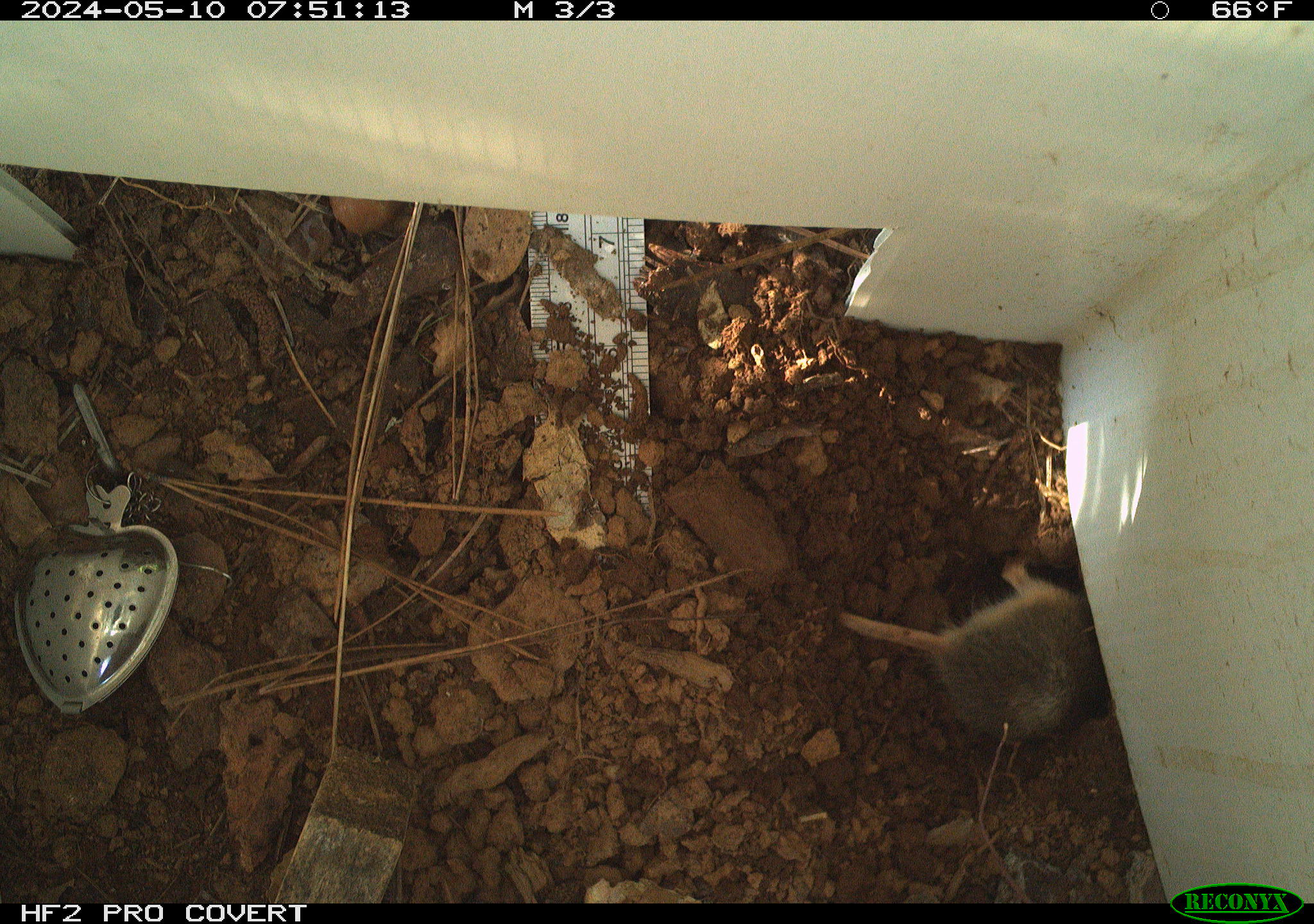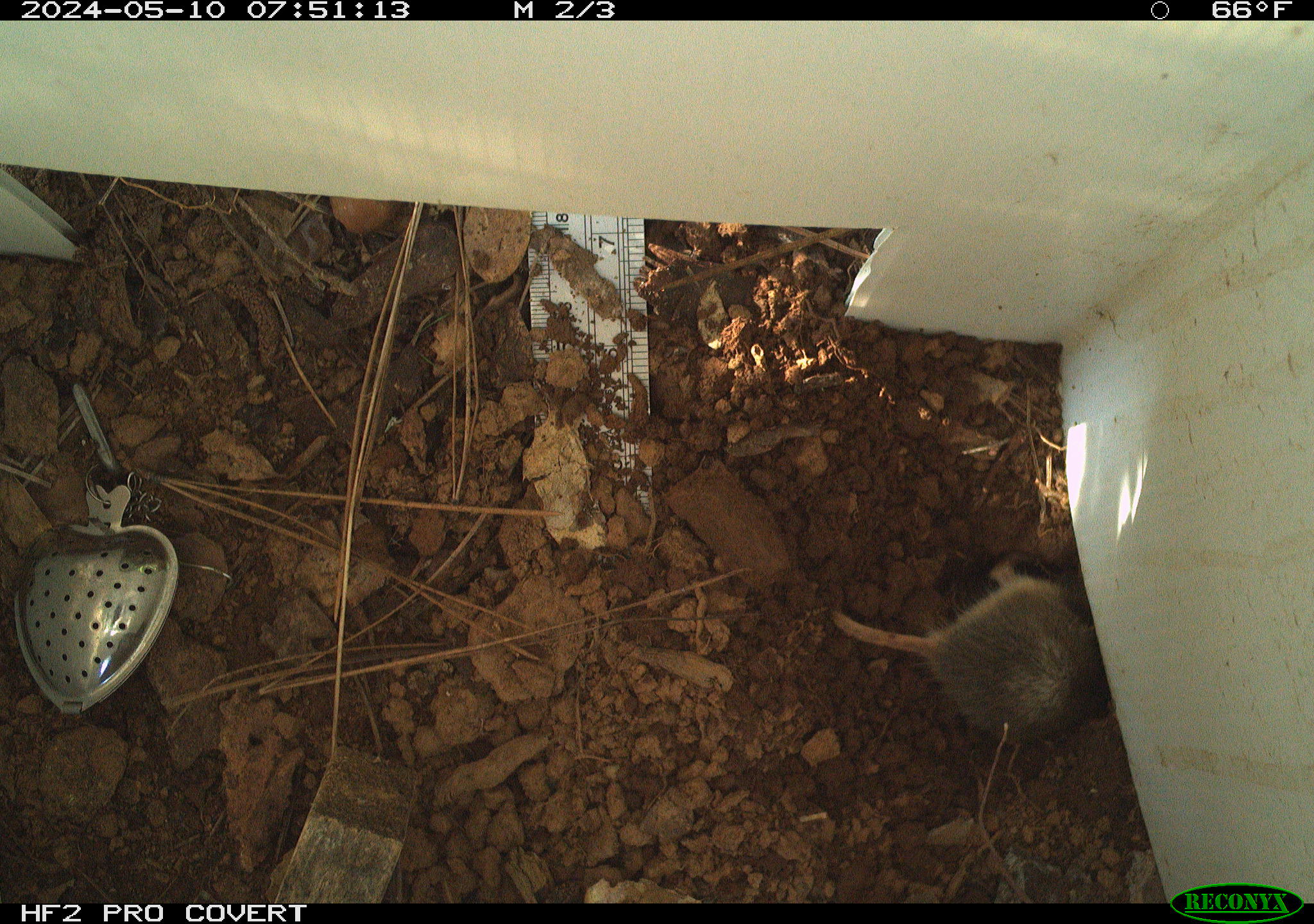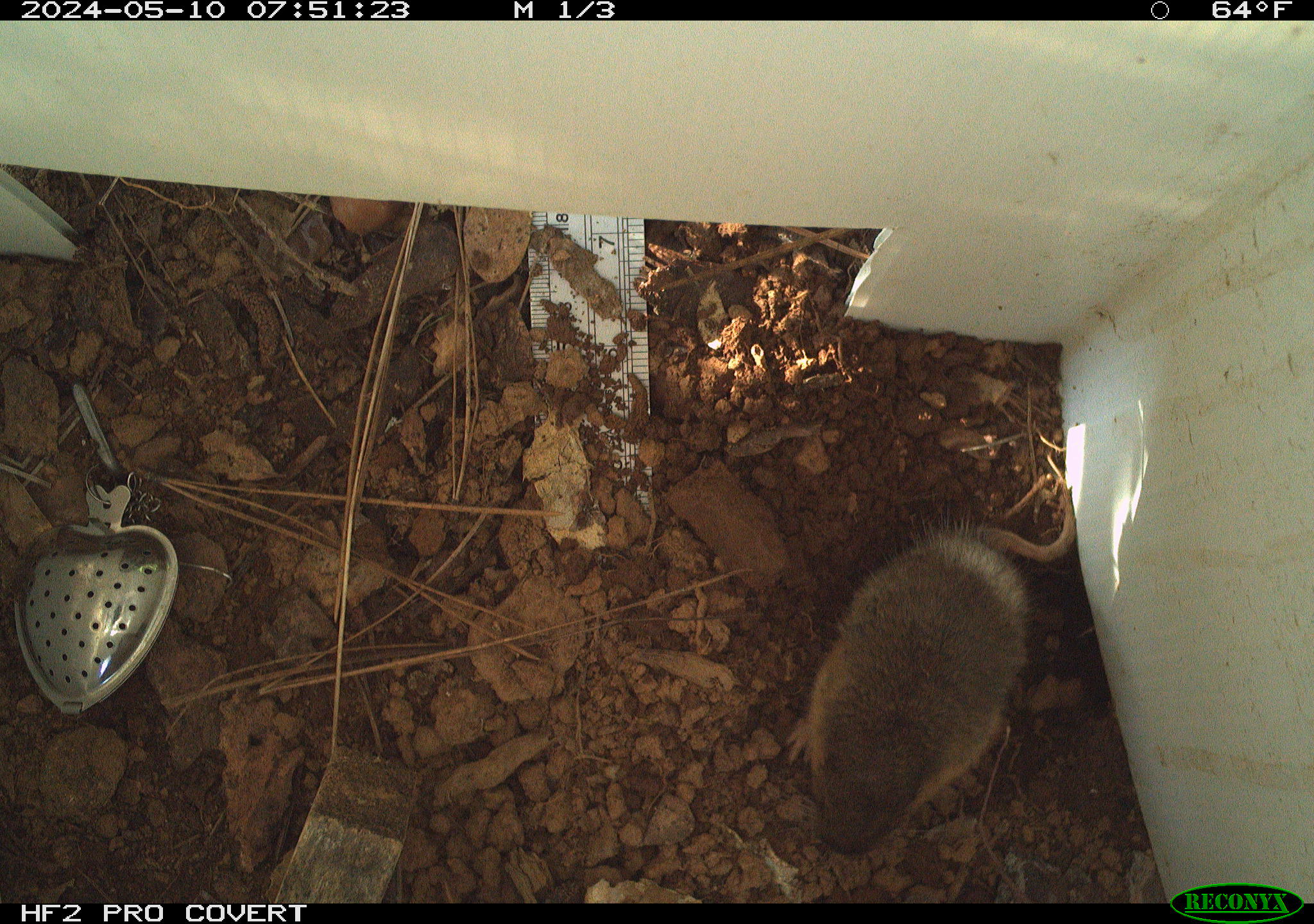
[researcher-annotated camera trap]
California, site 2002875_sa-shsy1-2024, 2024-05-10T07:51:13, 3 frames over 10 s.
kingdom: Animalia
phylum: Chordata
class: Mammalia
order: Rodentia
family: Geomyidae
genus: Thomomys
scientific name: Thomomys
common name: smooth-toothed pocket gophers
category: thomomys species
Thomomys species (smooth-toothed pocket gophers) (Thomomys).